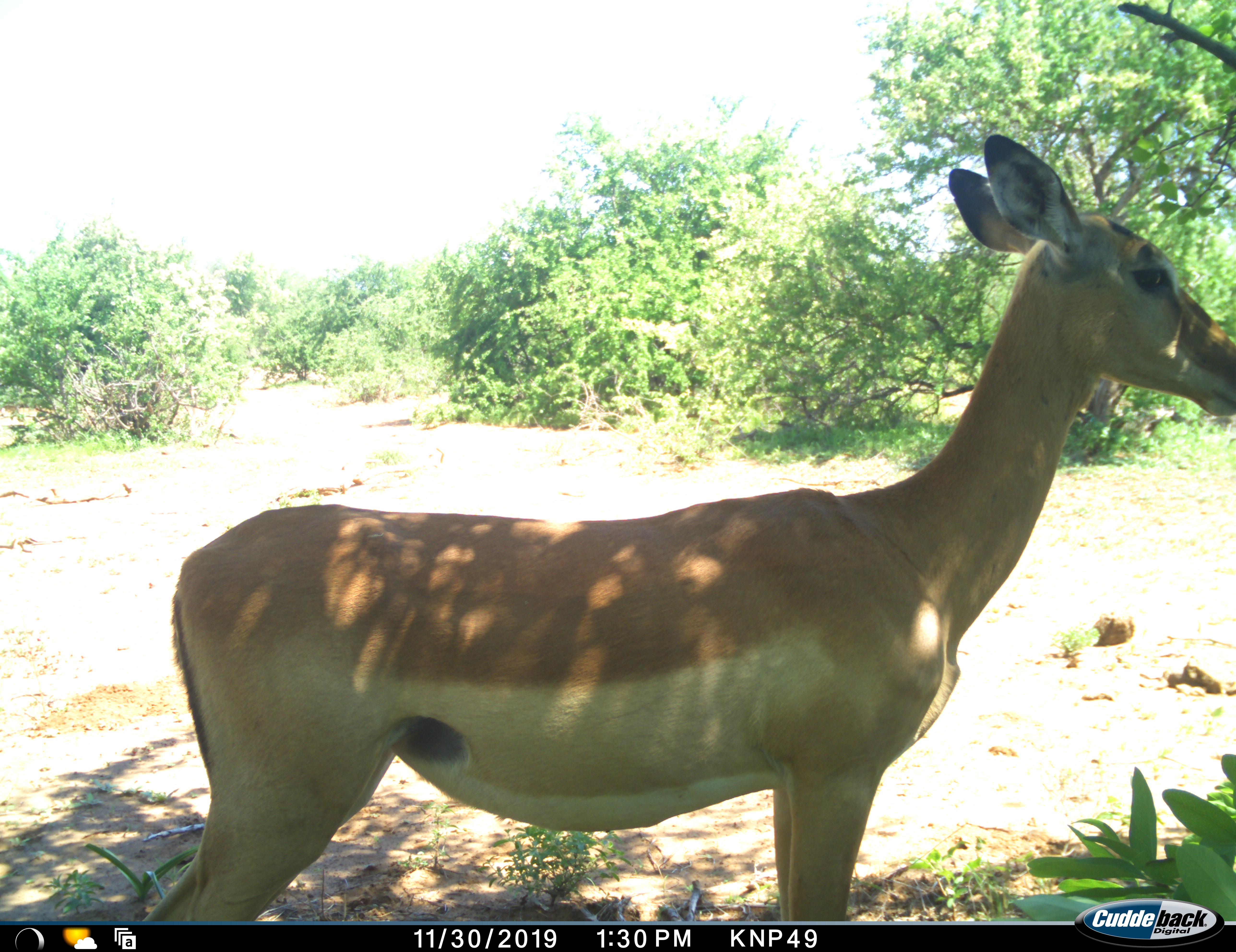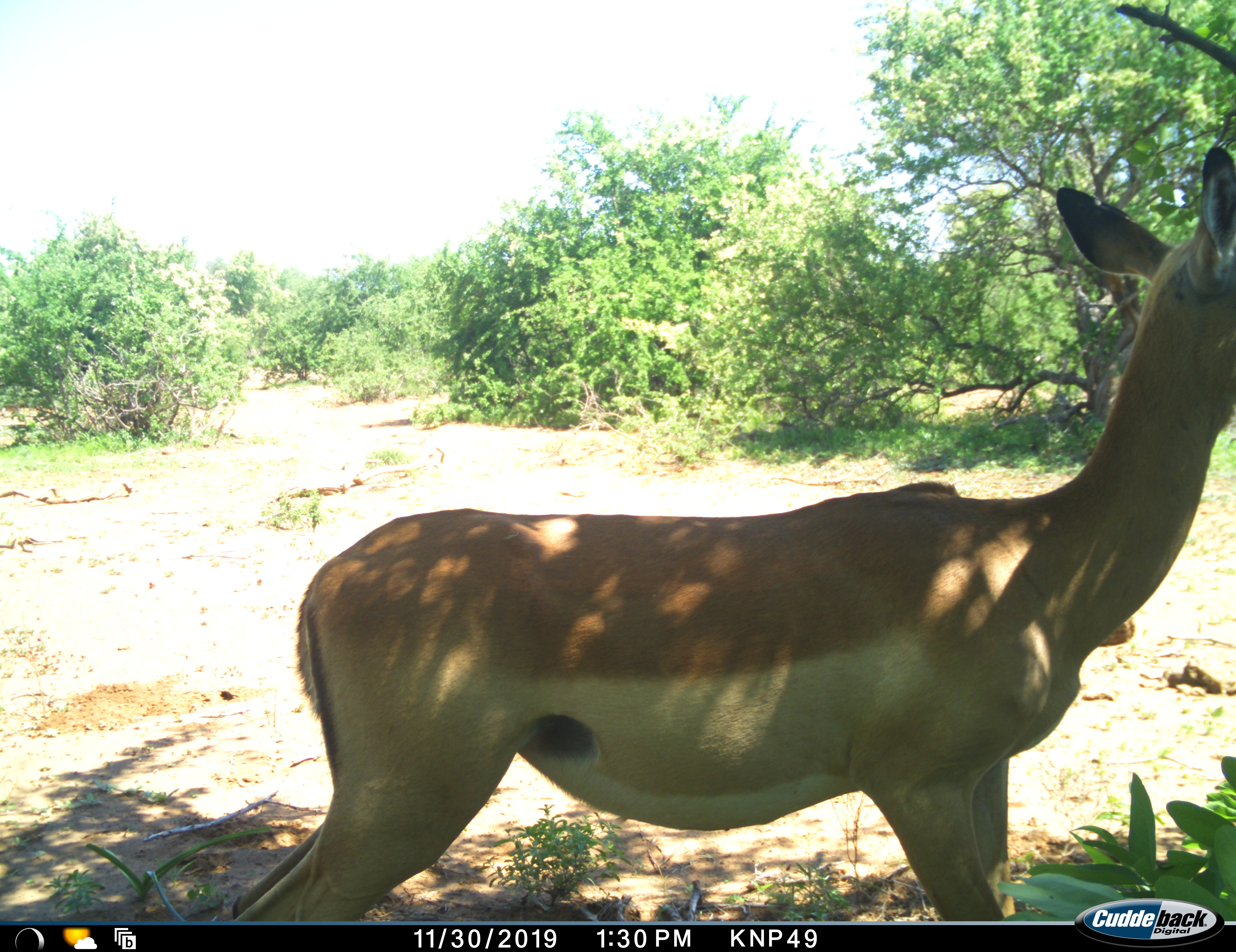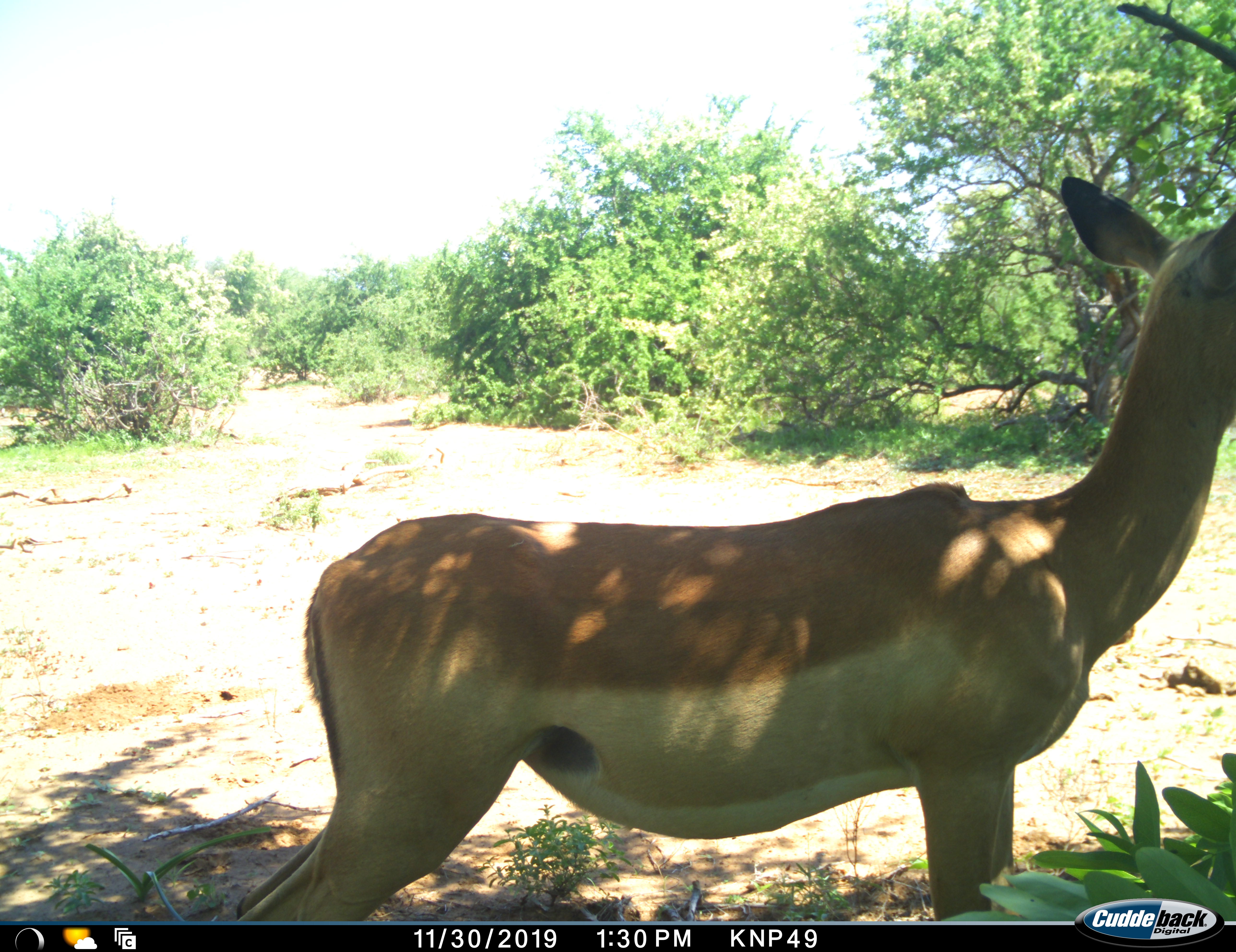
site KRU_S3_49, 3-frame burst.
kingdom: Animalia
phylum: Chordata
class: Mammalia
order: Artiodactyla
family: Bovidae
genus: Aepyceros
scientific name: Aepyceros melampus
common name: impala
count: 1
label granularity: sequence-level